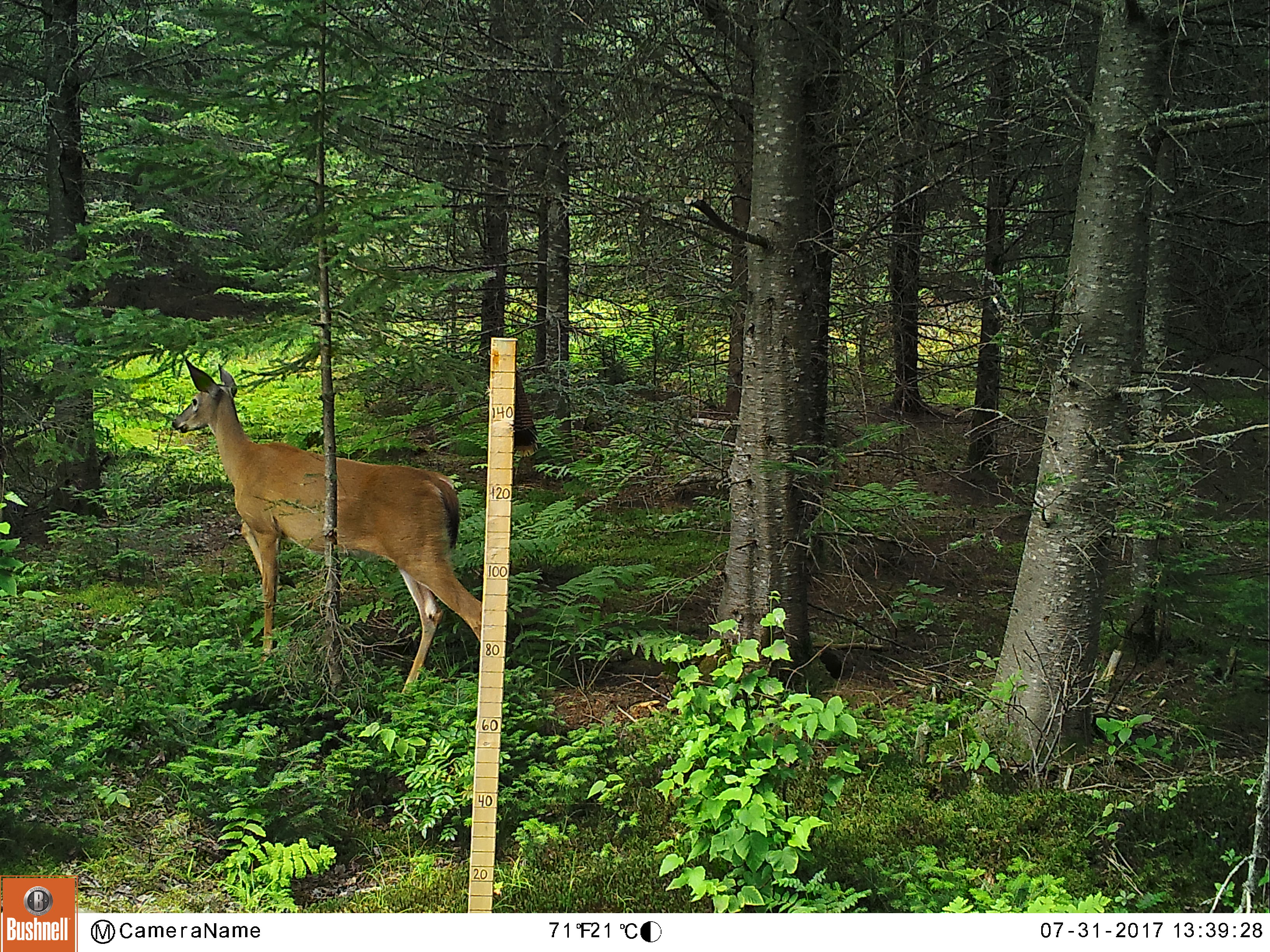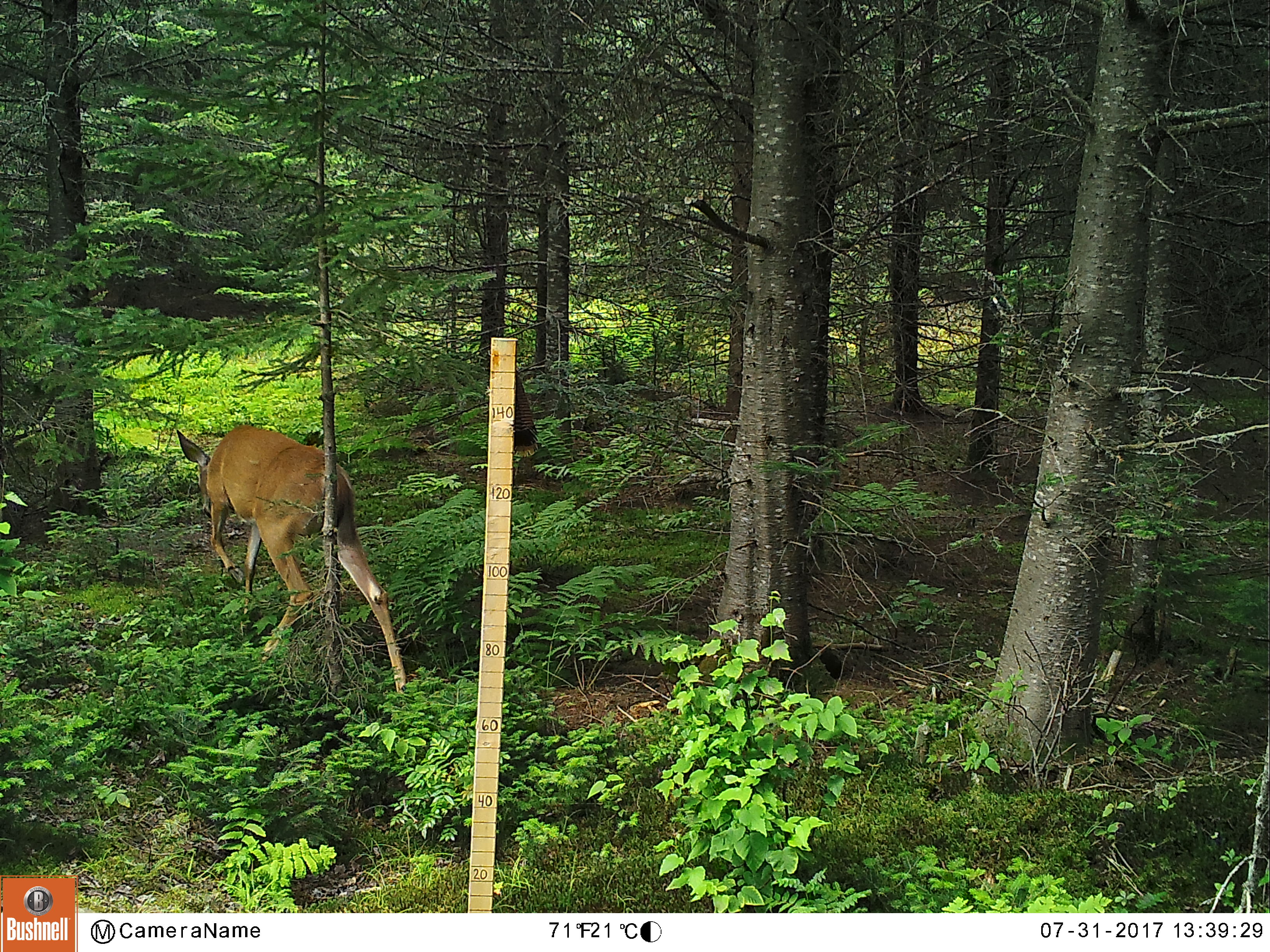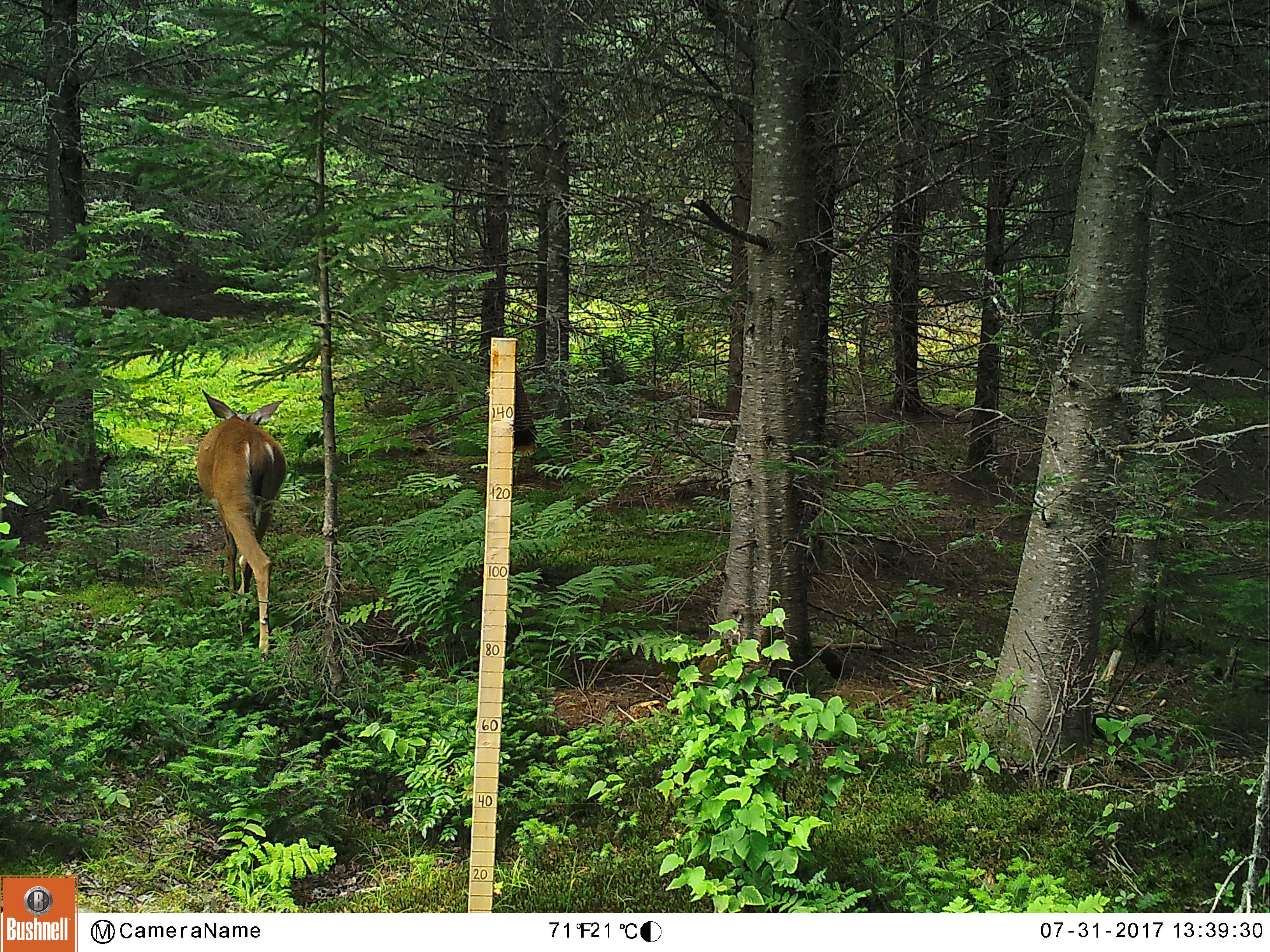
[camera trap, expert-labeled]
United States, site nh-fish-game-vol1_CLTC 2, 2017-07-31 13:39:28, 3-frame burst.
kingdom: Animalia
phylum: Chordata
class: Mammalia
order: Artiodactyla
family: Cervidae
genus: Odocoileus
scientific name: Odocoileus virginianus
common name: white-tailed deer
White-tailed deer (Odocoileus virginianus).